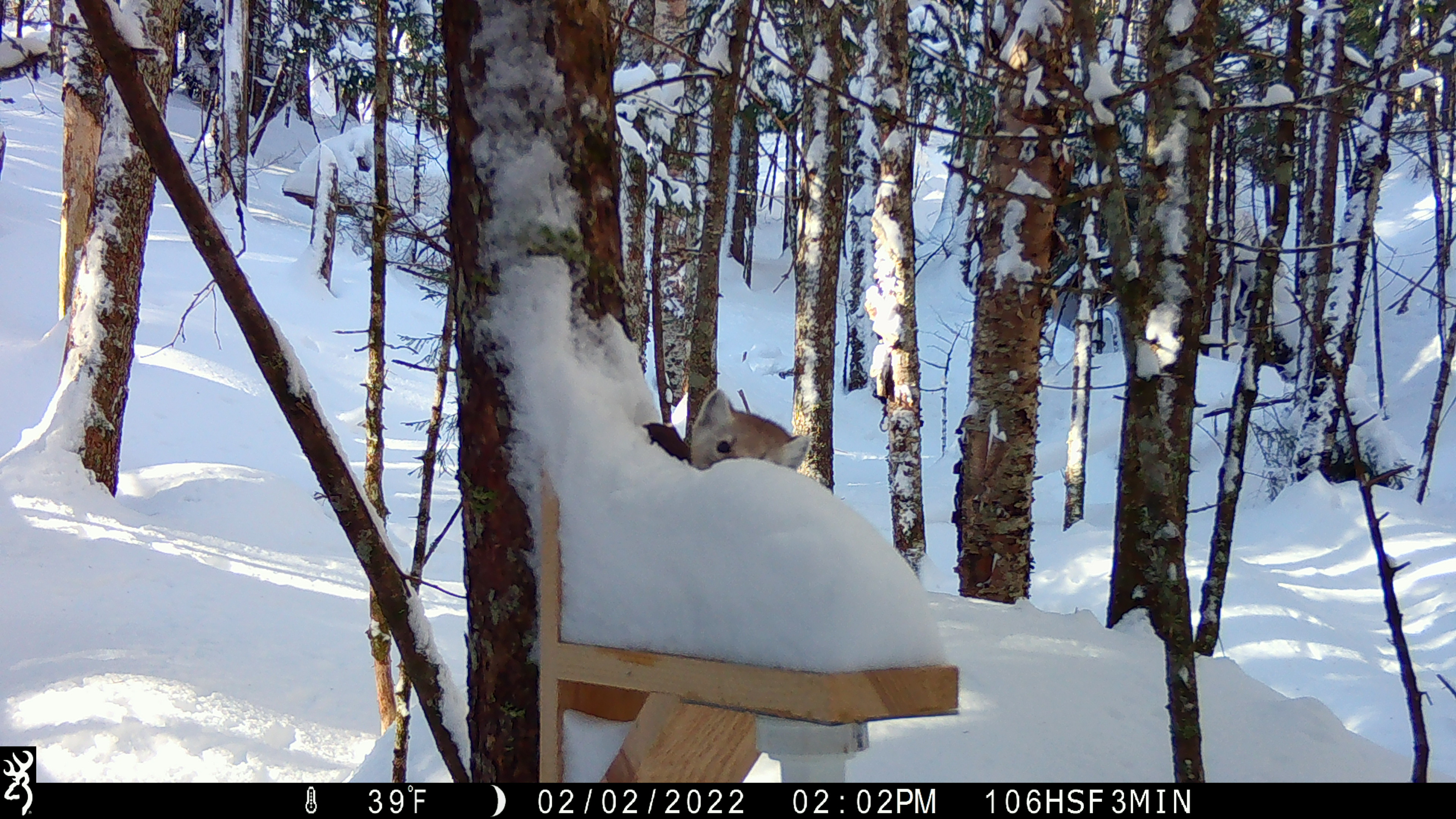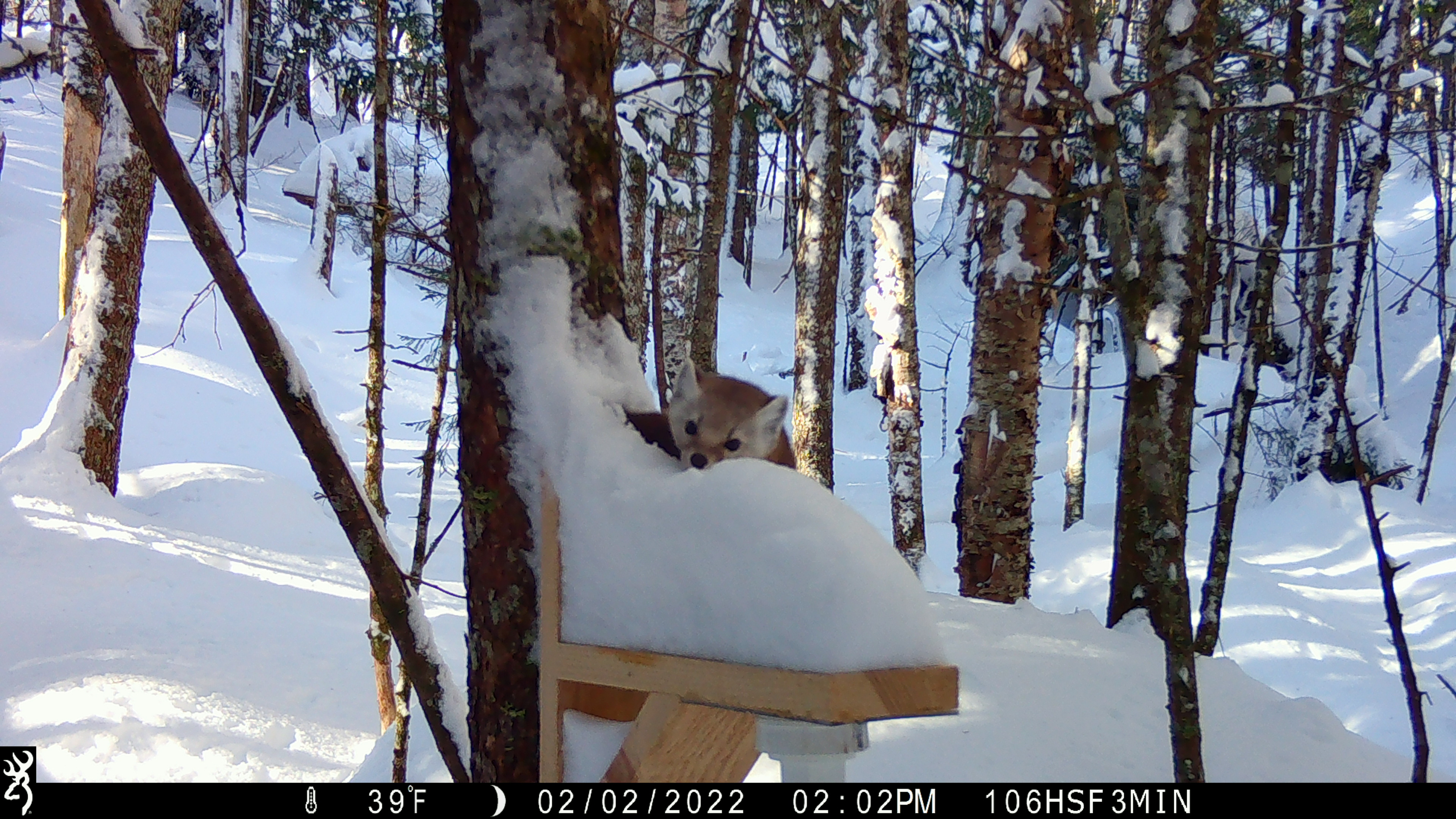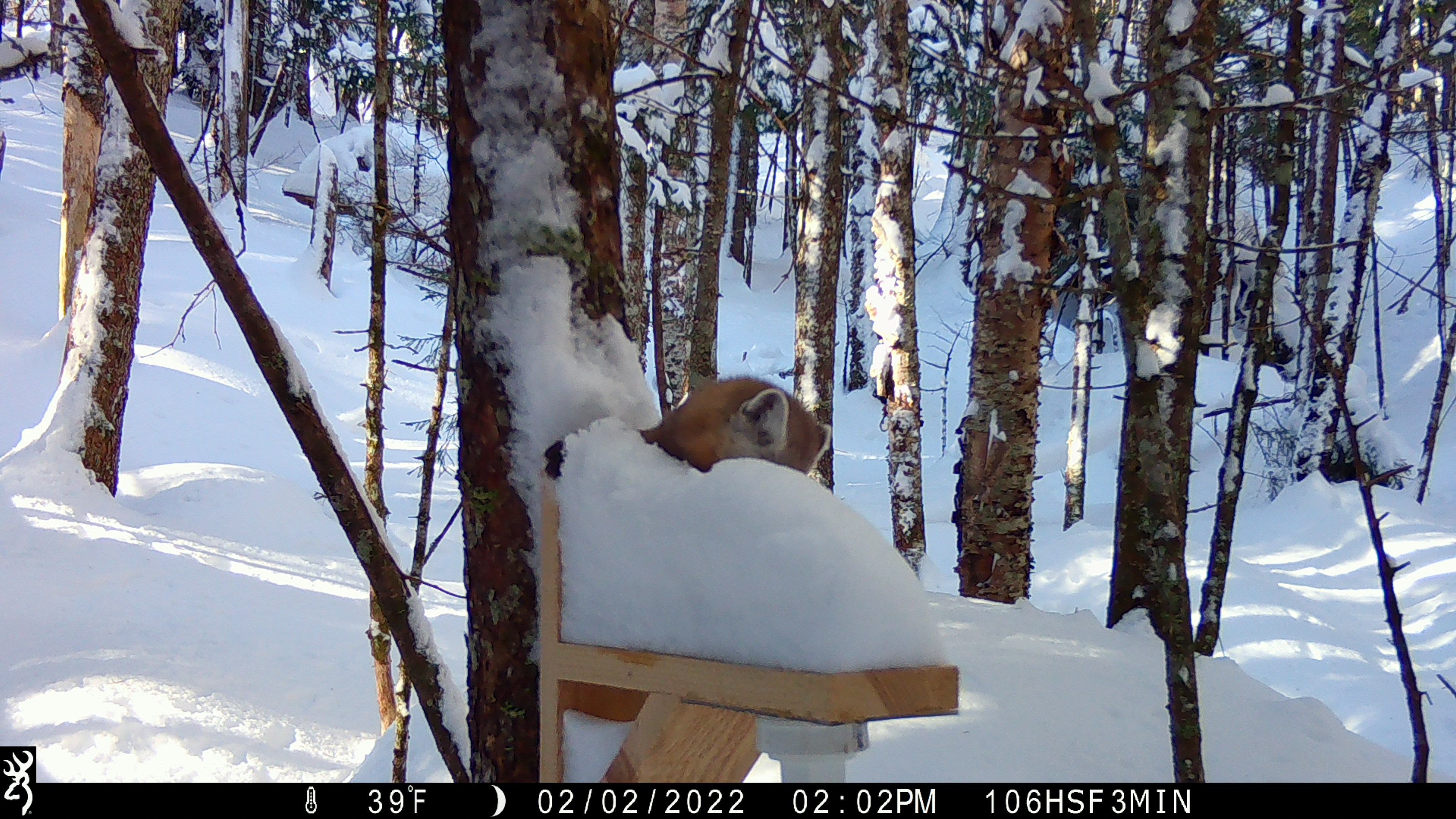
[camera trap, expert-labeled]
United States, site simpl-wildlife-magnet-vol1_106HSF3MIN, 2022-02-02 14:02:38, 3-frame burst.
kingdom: Animalia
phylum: Chordata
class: Mammalia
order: Carnivora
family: Mustelidae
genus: Martes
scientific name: Martes americana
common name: american marten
American marten (Martes americana).